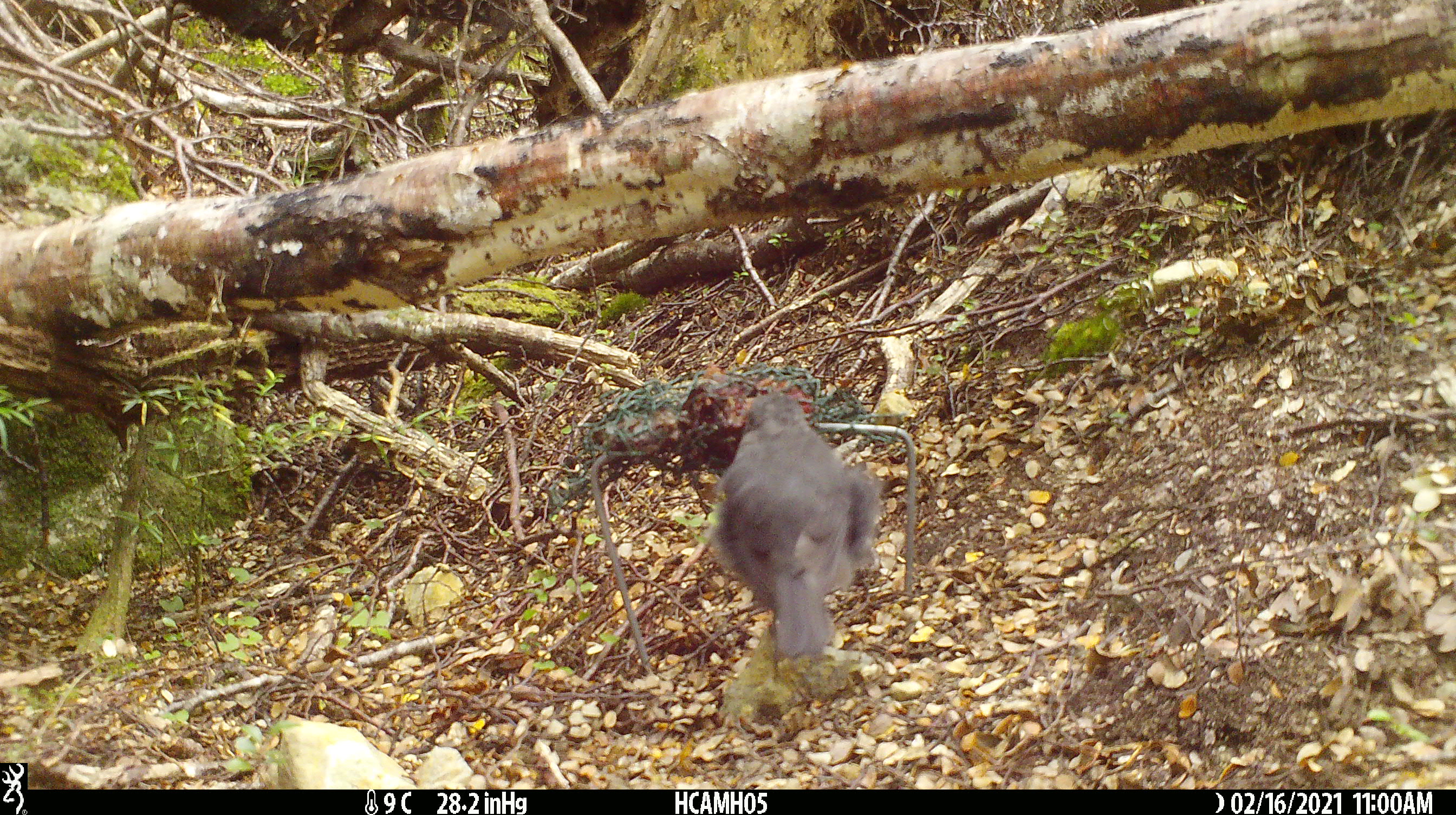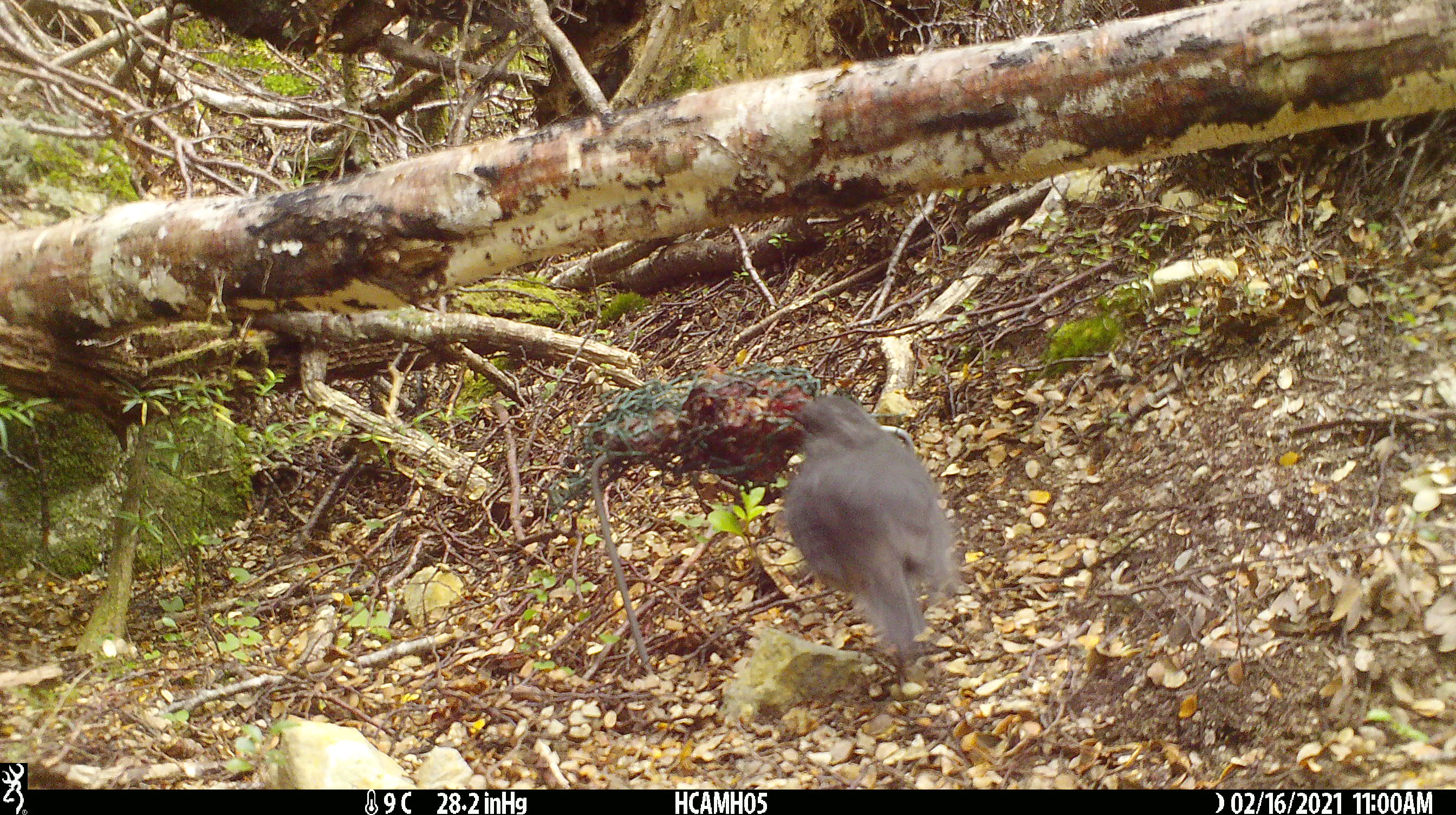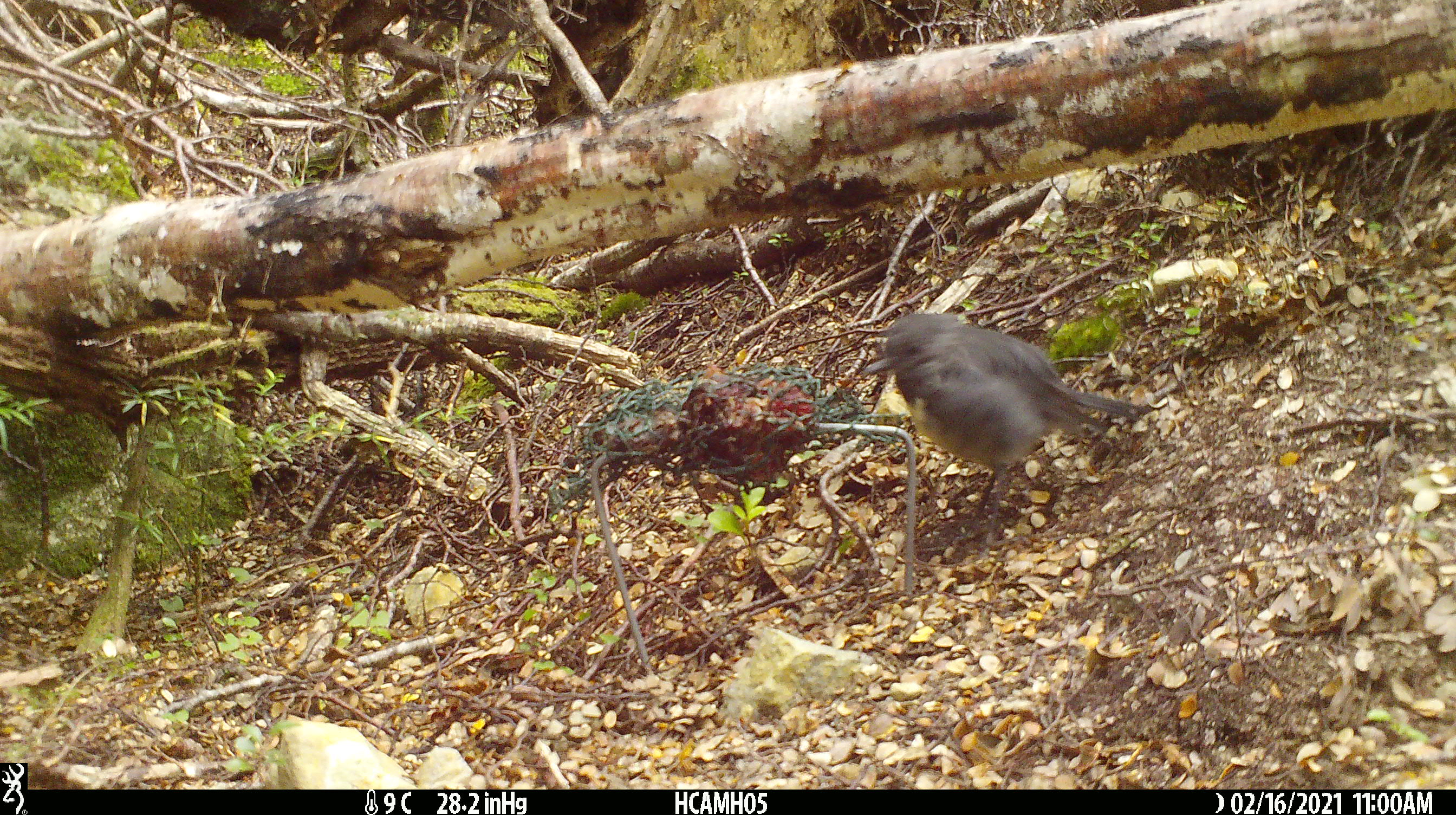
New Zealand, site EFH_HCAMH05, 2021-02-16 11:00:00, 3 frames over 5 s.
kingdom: Animalia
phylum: Chordata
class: Aves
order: Passeriformes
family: Petroicidae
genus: Petroica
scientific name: Petroica australis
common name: new zealand robin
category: robin